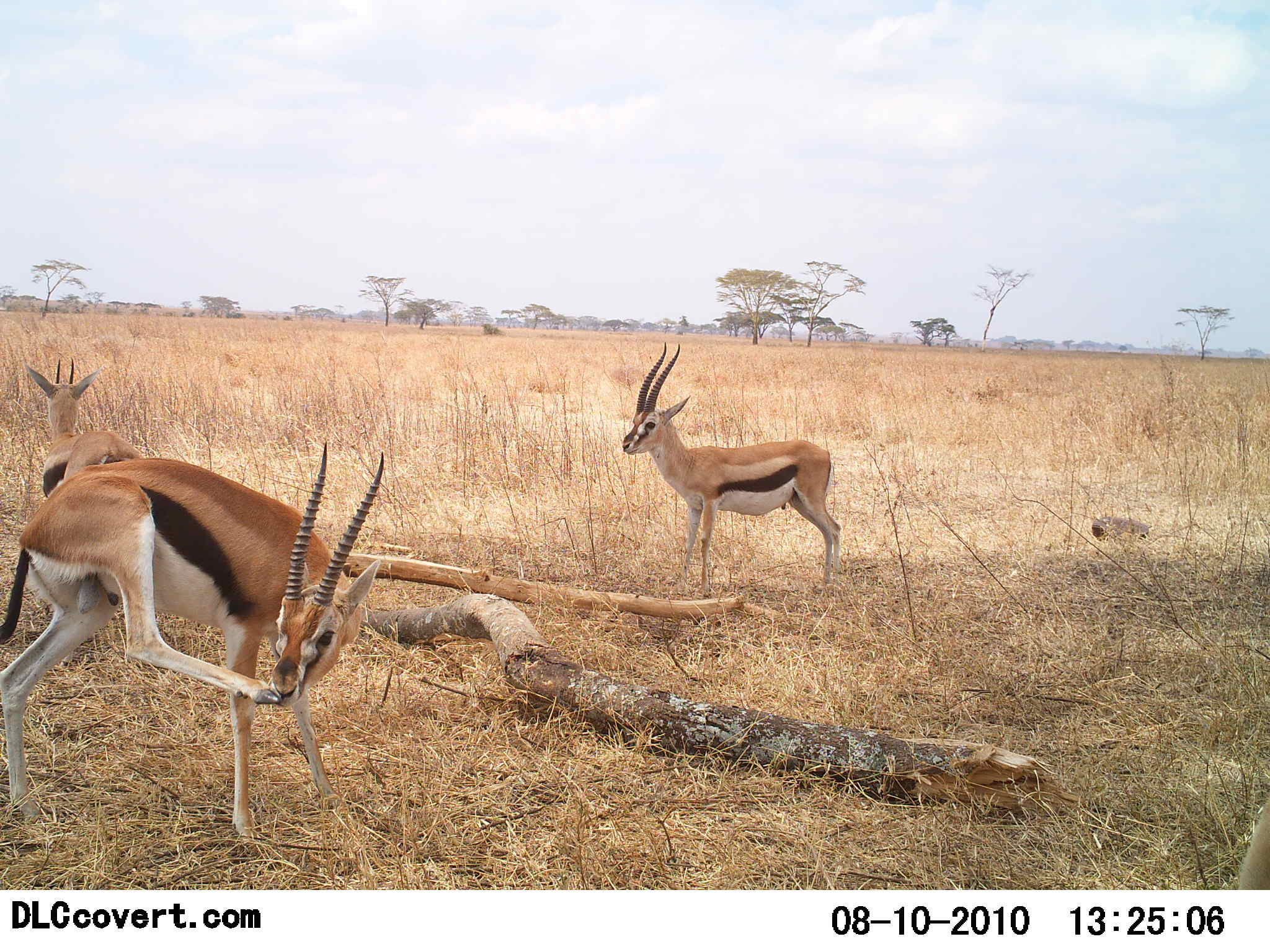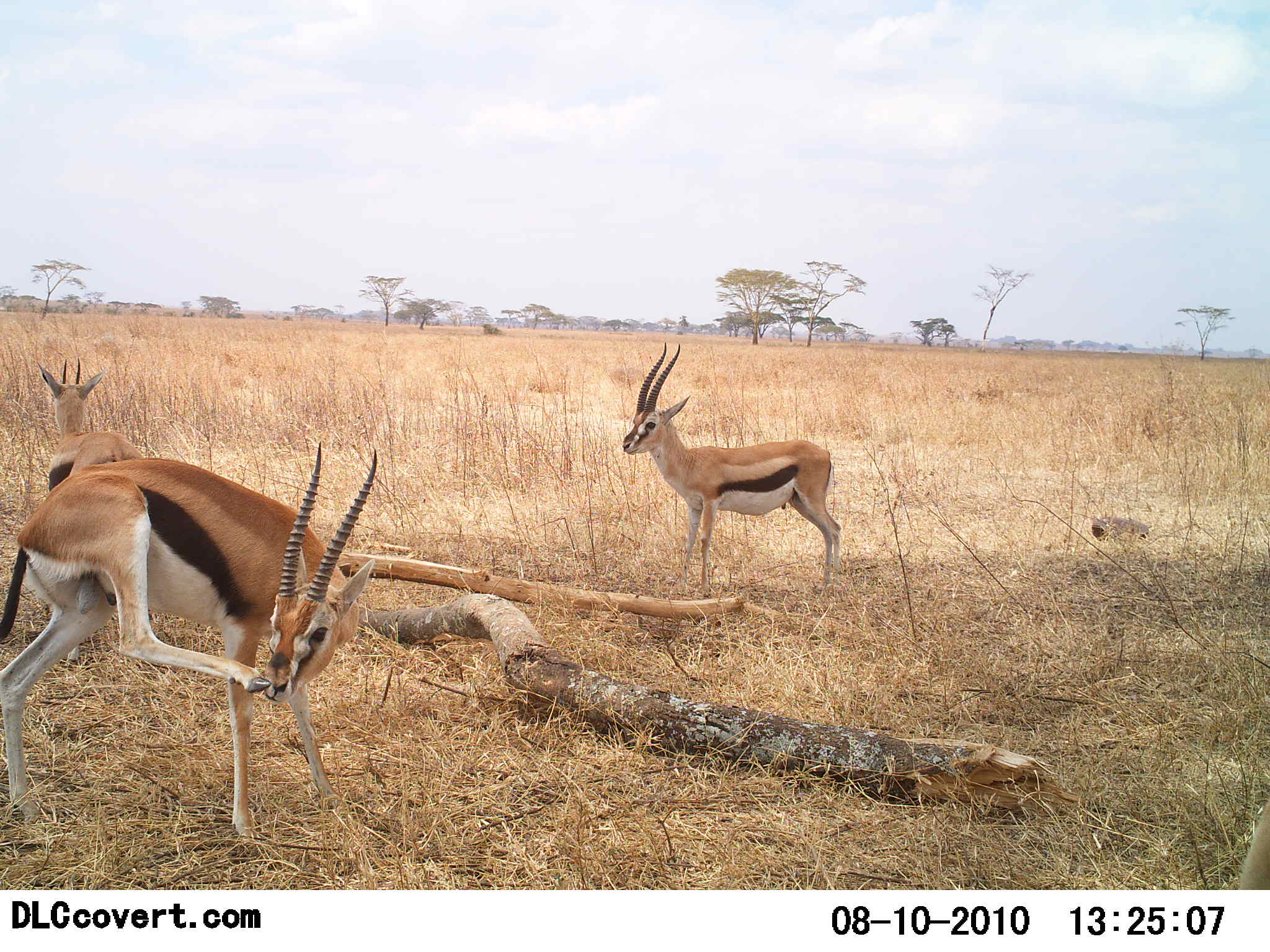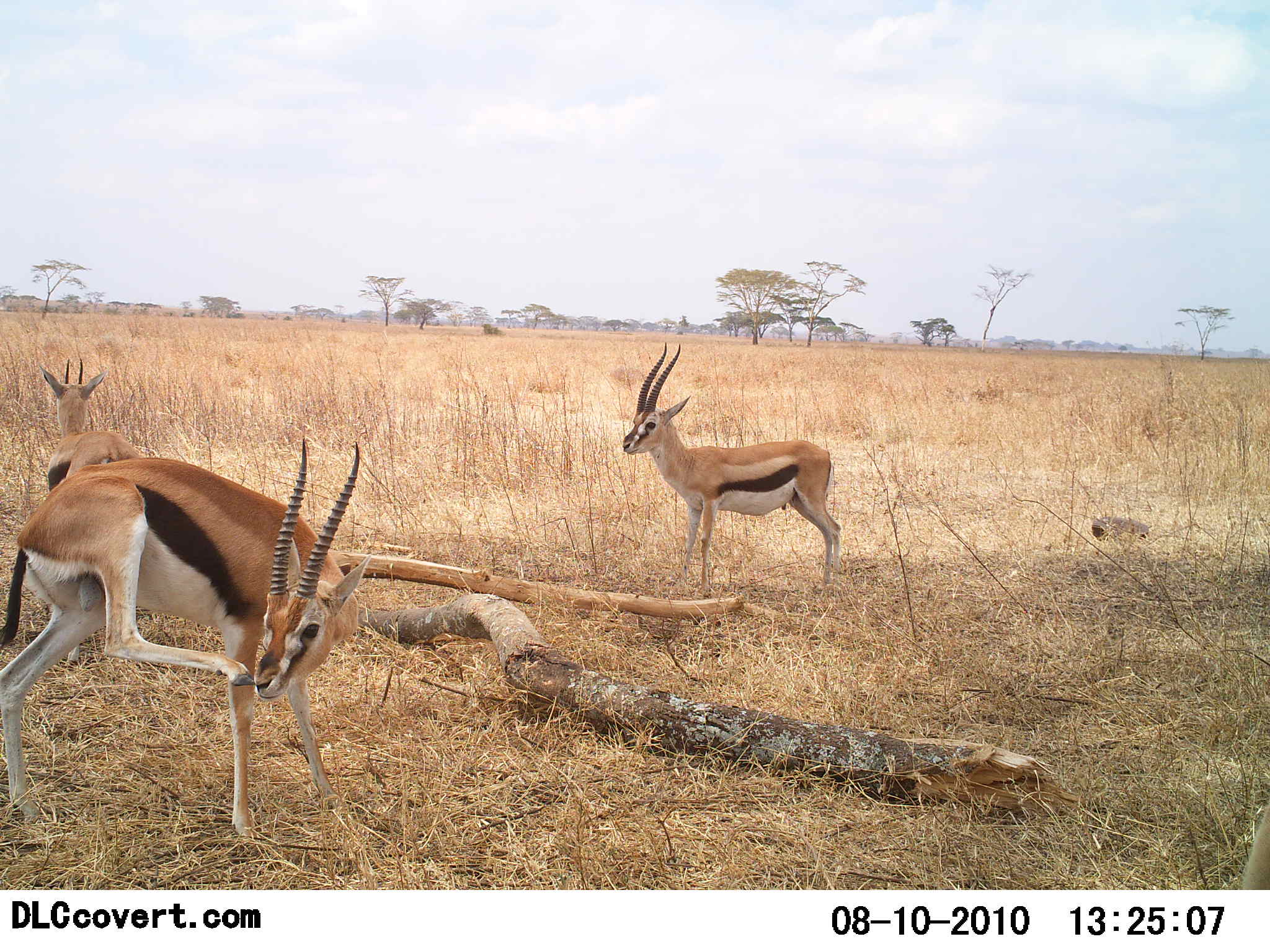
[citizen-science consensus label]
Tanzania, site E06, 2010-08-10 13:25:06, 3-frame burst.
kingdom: Animalia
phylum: Chordata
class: Mammalia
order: Artiodactyla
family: Bovidae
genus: Eudorcas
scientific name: Eudorcas thomsonii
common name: thomson's gazelle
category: gazellethomsons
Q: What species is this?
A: Gazellethomsons (thomson's gazelle) (Eudorcas thomsonii).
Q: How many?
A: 3.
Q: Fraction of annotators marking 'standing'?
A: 94%.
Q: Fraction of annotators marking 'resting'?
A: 17%.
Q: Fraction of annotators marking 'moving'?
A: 6%.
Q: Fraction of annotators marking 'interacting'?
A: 0%.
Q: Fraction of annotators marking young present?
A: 6%.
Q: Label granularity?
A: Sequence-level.